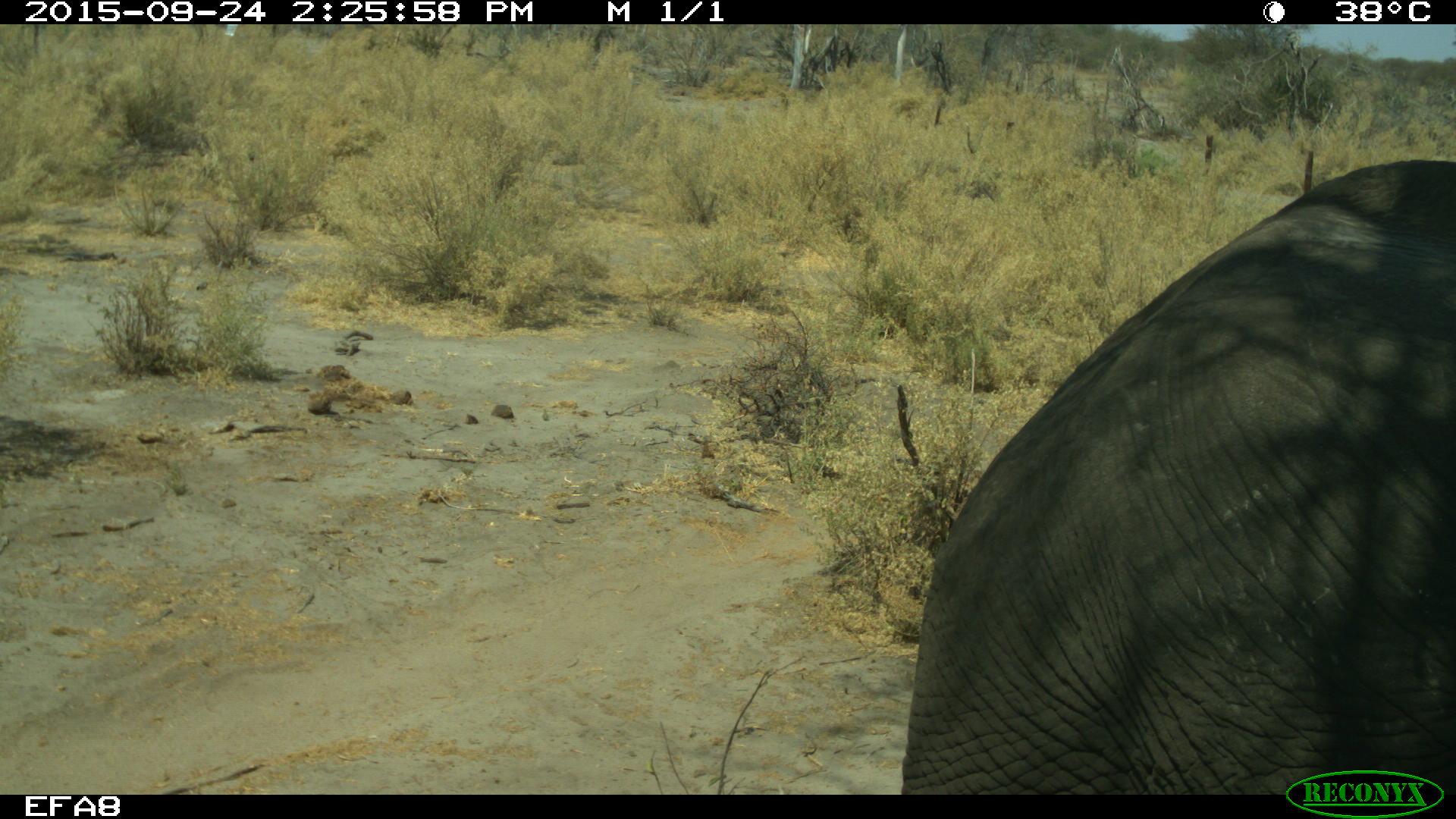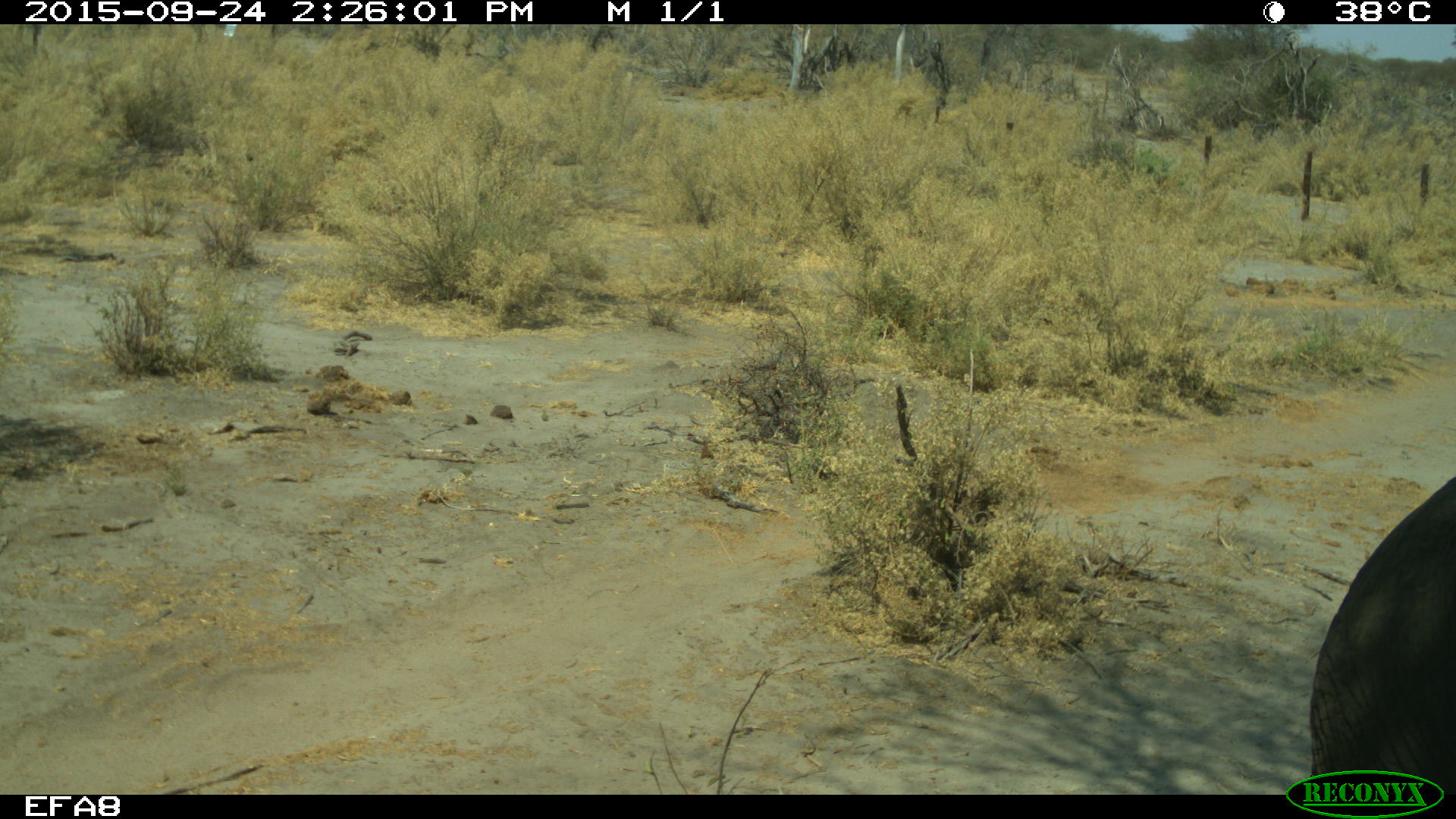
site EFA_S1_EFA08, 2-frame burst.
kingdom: Animalia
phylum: Chordata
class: Mammalia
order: Proboscidea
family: Elephantidae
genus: Loxodonta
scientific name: Loxodonta africana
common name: african bush elephant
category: elephant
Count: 1.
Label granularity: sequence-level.